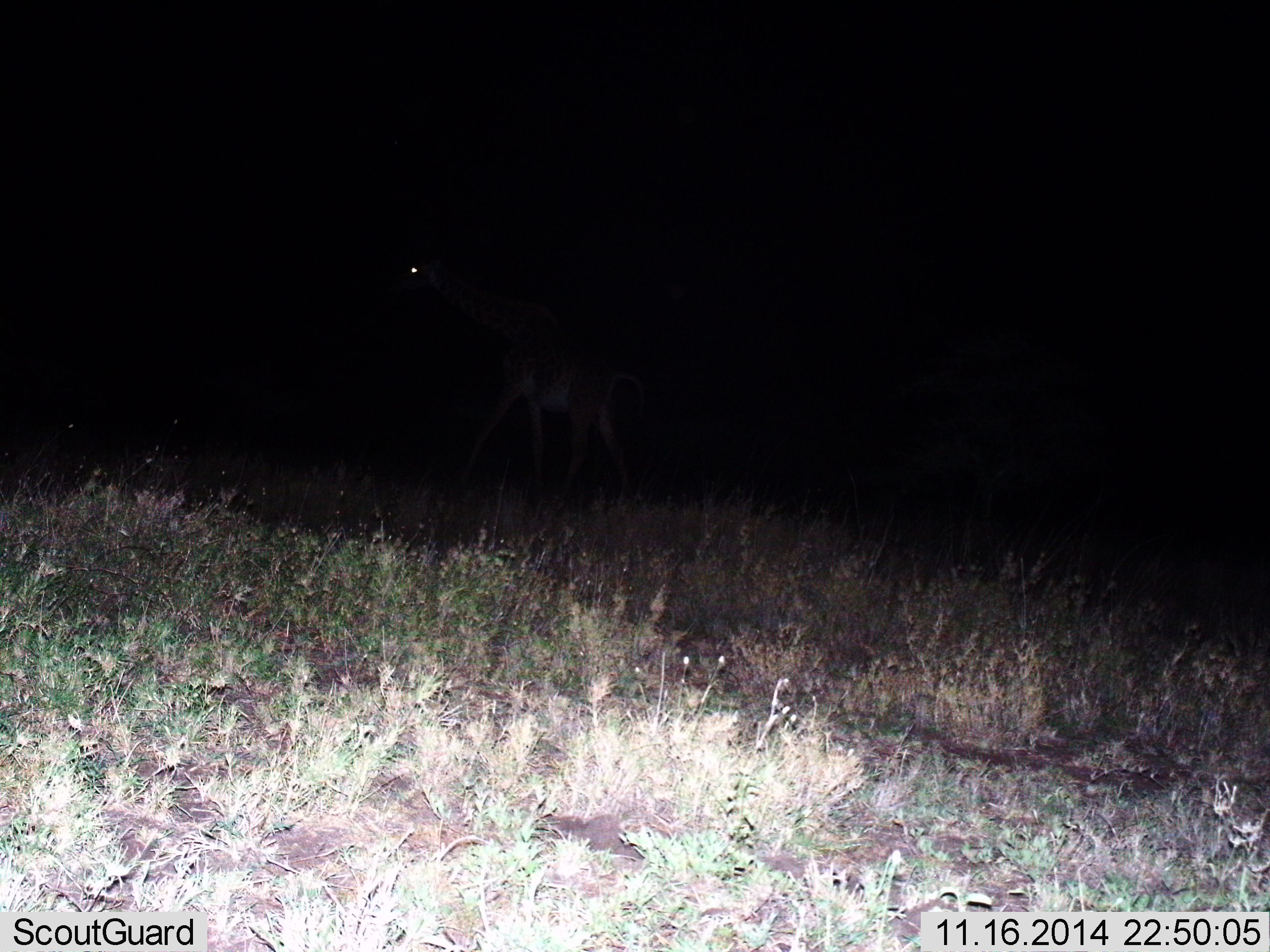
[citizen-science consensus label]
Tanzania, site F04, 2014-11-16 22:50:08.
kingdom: Animalia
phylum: Chordata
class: Mammalia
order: Artiodactyla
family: Giraffidae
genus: Giraffa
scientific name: Giraffa camelopardalis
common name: giraffe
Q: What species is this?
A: Giraffe (Giraffa camelopardalis).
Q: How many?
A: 1.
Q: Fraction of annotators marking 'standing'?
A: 36%.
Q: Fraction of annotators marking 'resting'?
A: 0%.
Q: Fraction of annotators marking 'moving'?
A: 64%.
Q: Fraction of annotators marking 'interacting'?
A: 0%.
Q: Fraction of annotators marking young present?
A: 0%.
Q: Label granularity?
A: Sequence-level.